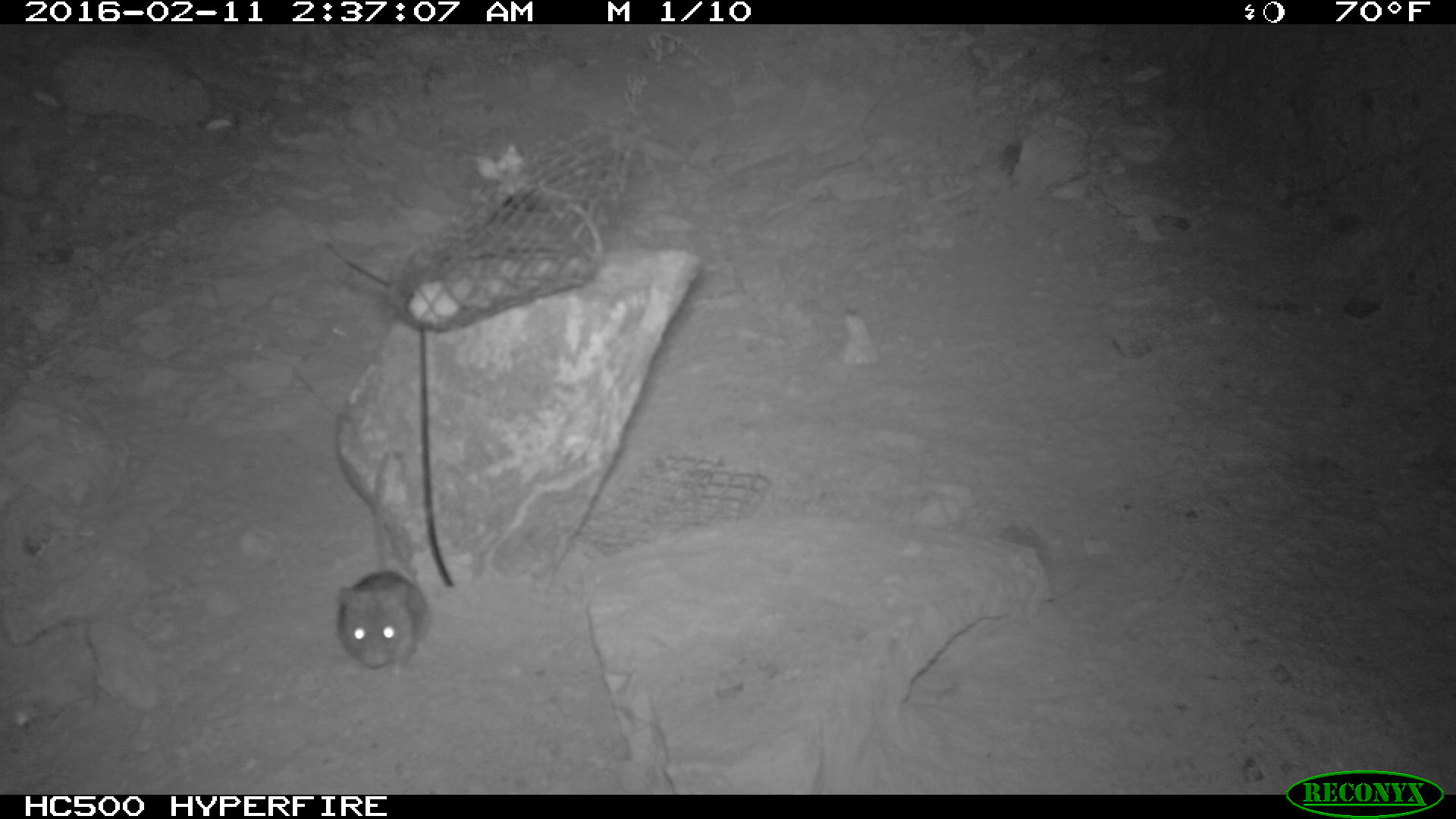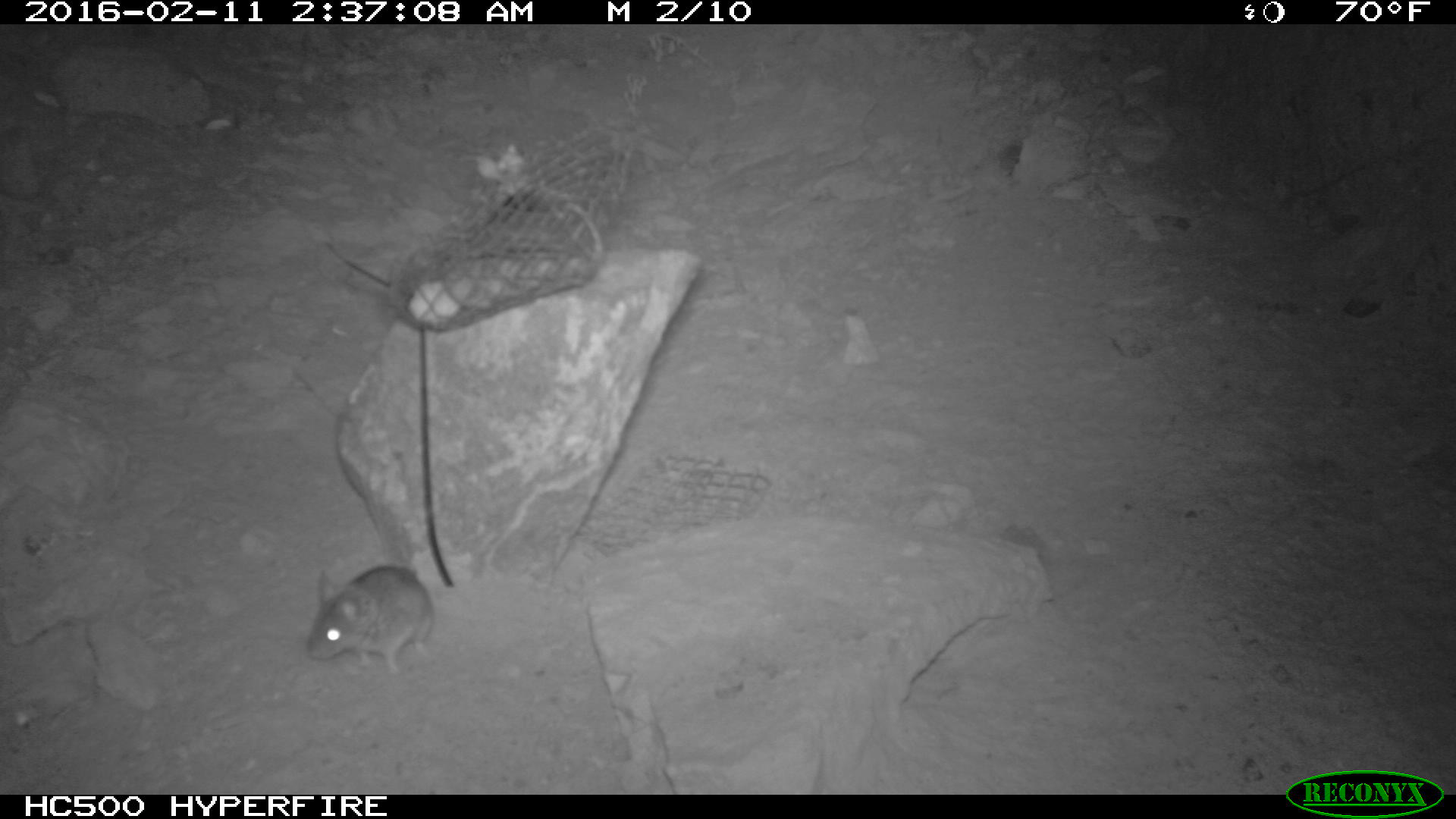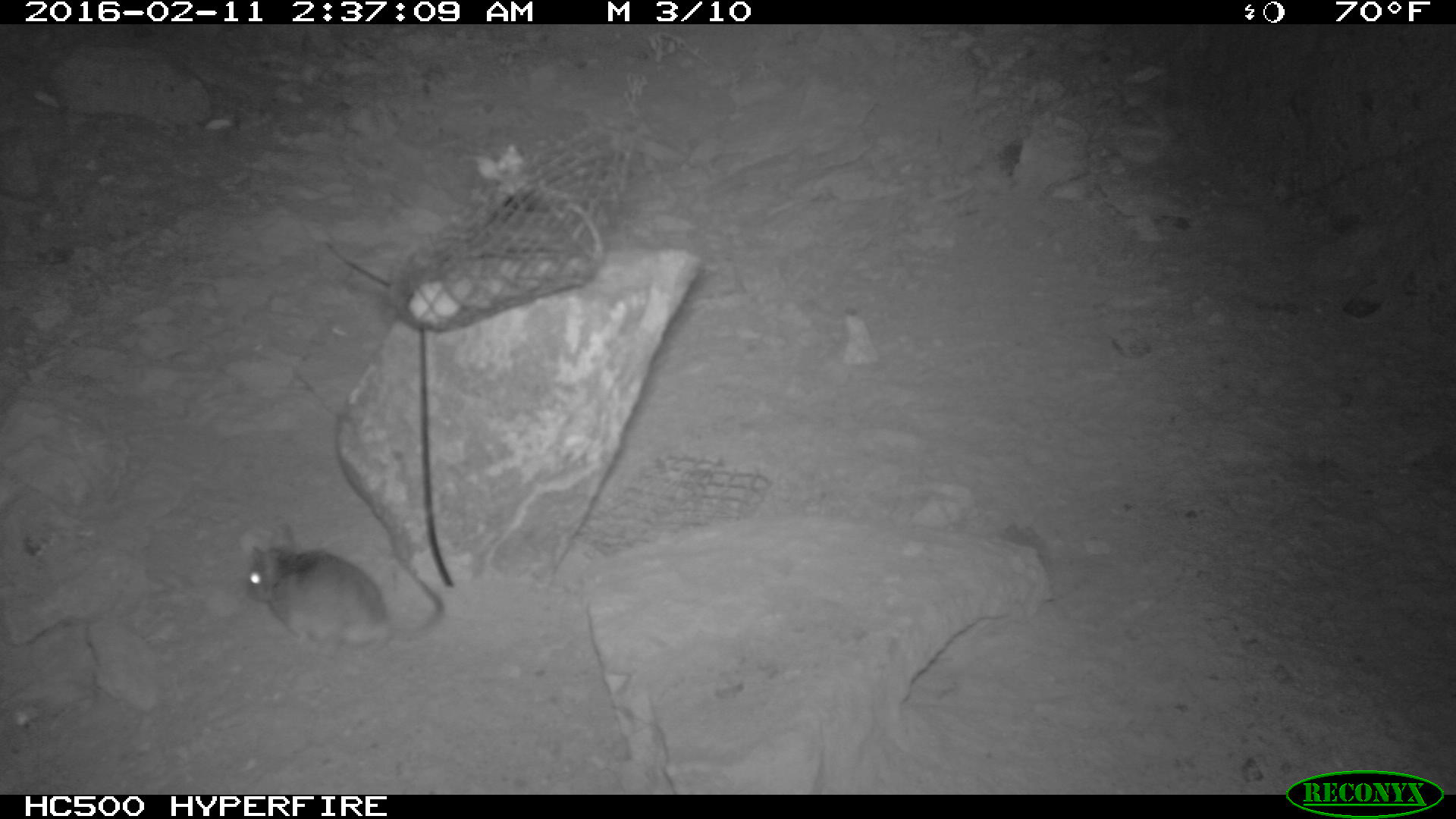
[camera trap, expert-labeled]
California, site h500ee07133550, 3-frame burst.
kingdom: Animalia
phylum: Chordata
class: Mammalia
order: Rodentia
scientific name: Rodentia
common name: rodent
Rodent (Rodentia).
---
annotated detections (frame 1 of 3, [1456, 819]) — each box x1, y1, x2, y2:
rodent: 331, 453, 431, 681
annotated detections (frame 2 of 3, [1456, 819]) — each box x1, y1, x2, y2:
rodent: 306, 563, 432, 674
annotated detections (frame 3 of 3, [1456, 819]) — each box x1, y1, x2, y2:
rodent: 243, 521, 443, 658